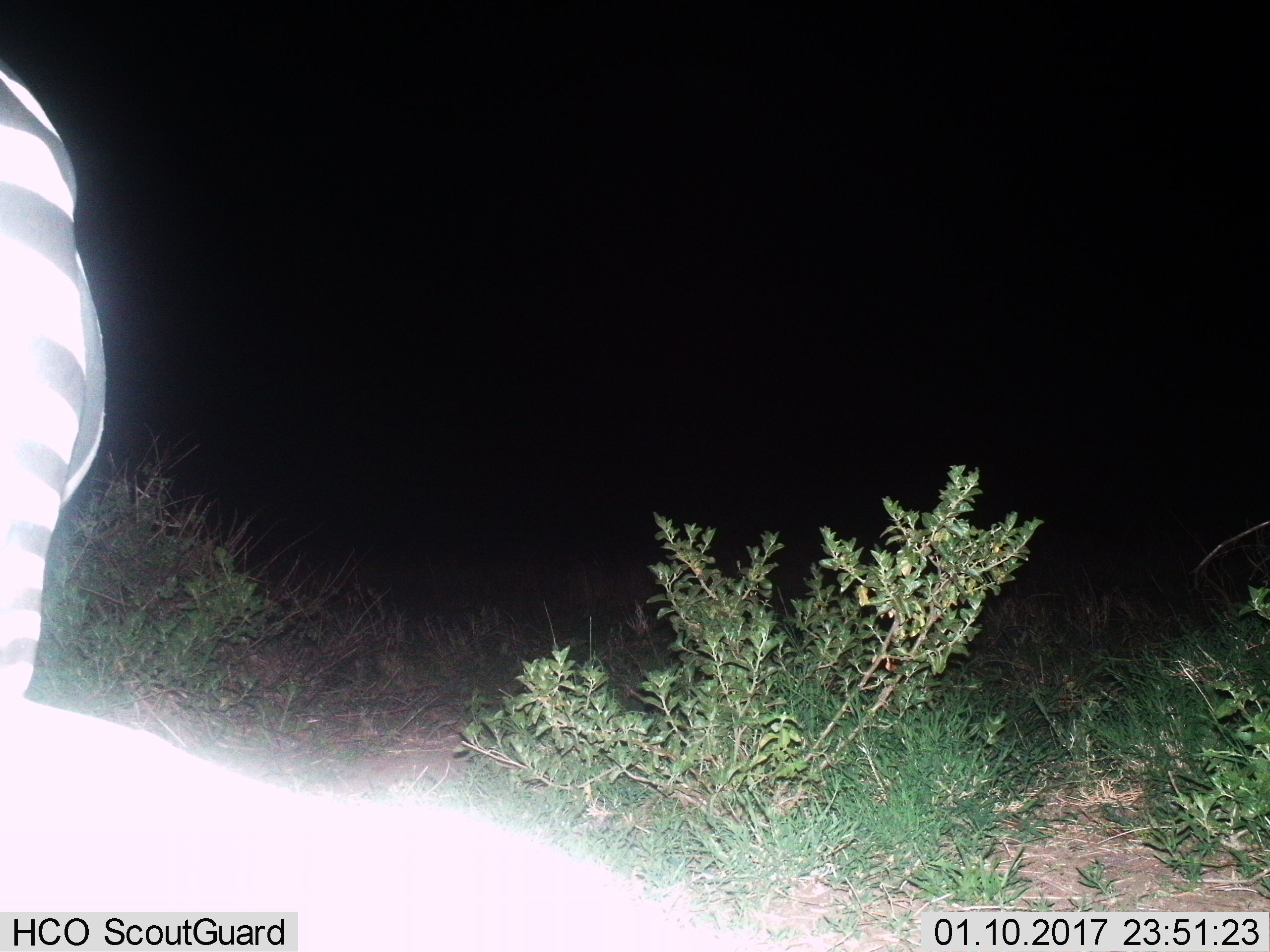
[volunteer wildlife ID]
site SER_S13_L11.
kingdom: Animalia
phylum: Chordata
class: Mammalia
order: Perissodactyla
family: Equidae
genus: Equus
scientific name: Equus quagga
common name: plains zebra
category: zebraplains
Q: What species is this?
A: Zebraplains (plains zebra) (Equus quagga).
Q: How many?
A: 1.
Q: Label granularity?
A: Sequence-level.